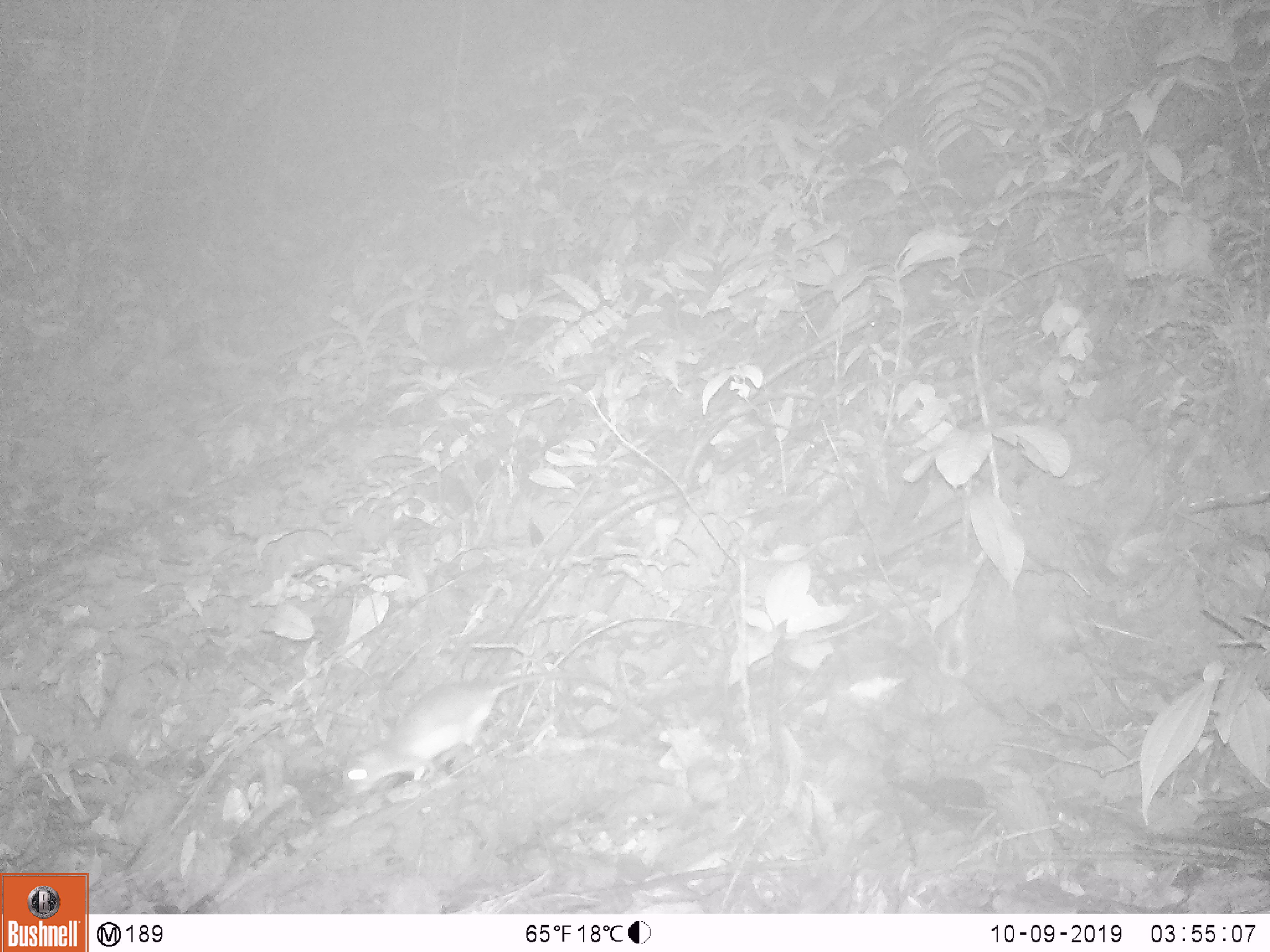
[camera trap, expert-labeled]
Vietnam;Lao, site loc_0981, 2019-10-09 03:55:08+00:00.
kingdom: Animalia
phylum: Chordata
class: Mammalia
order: Rodentia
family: Muridae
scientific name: Muridae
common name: old-world mice and rats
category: unidentified murid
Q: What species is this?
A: Unidentified murid (old-world mice and rats) (Muridae).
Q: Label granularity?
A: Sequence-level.